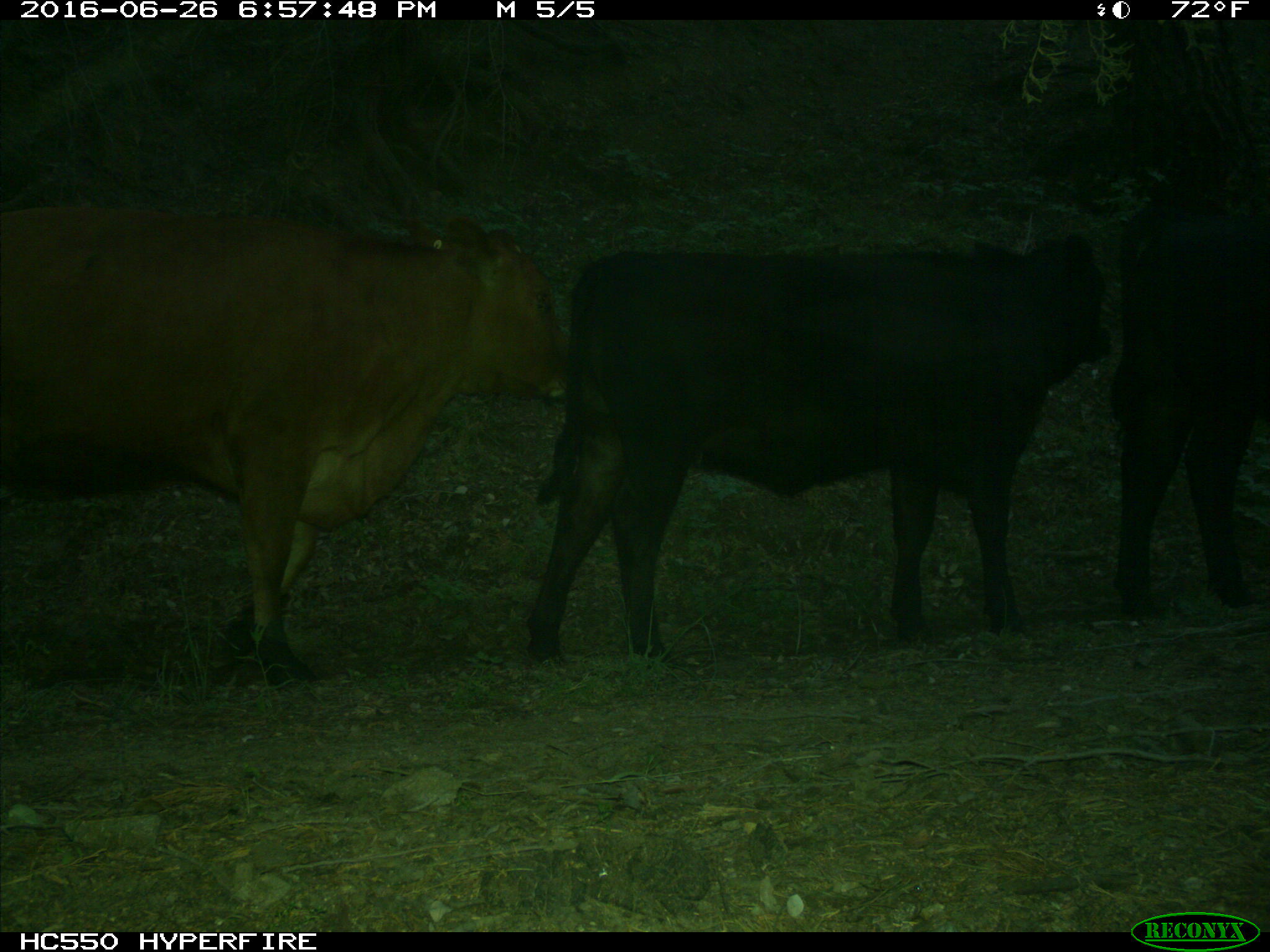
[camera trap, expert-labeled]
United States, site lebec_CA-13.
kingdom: Animalia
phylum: Chordata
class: Mammalia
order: Artiodactyla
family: Bovidae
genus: Bos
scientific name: Bos taurus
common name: domestic cow